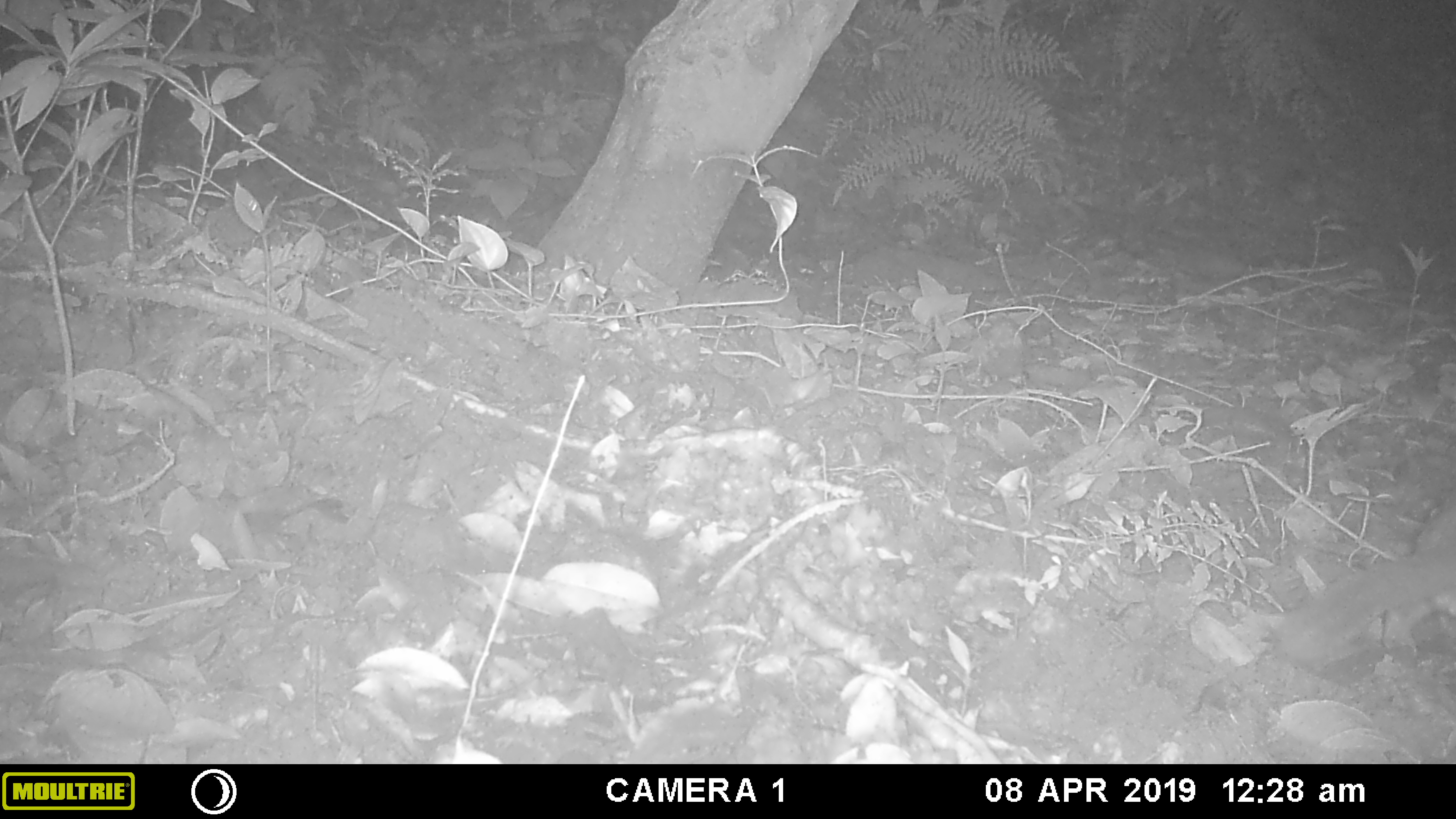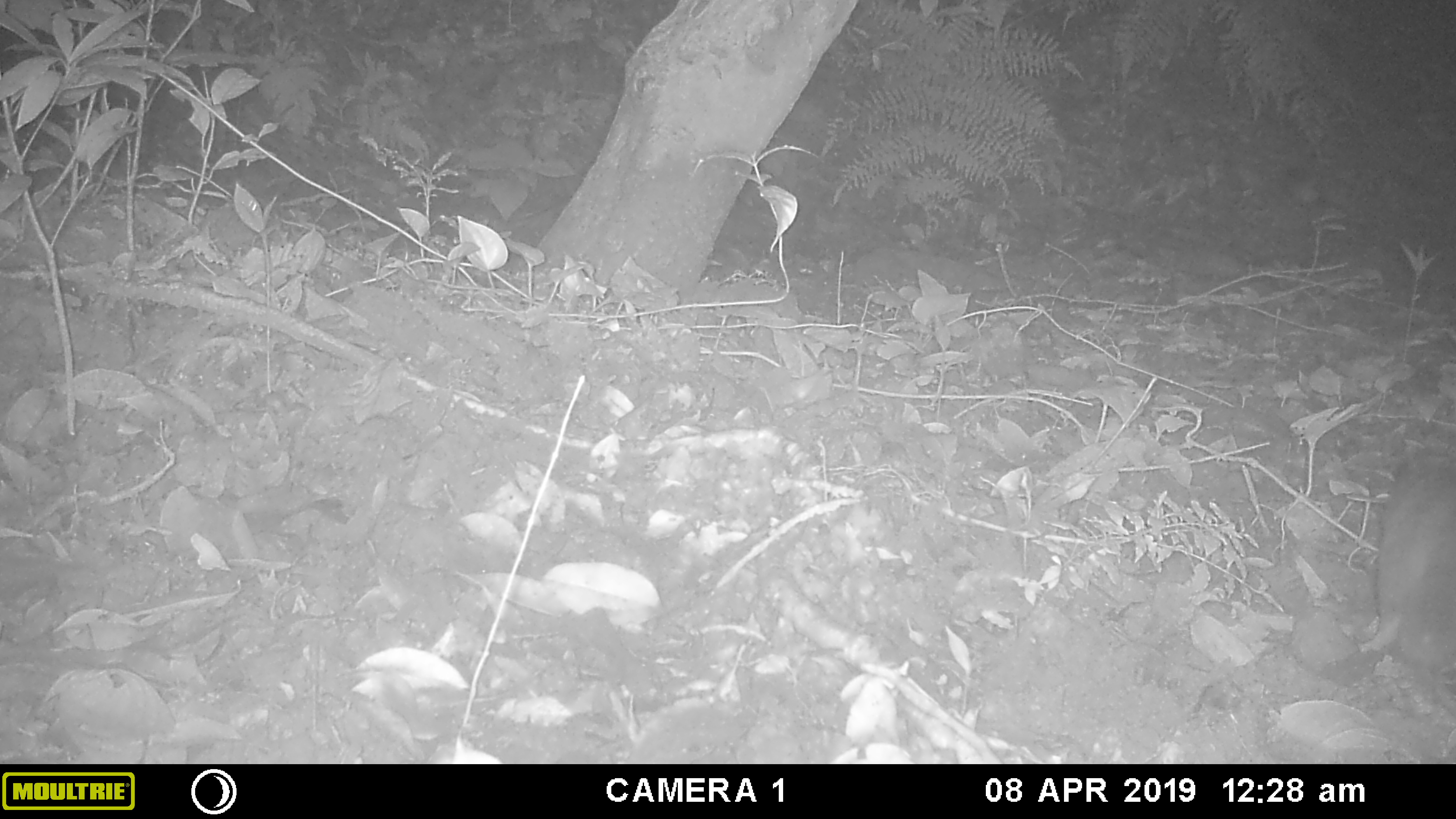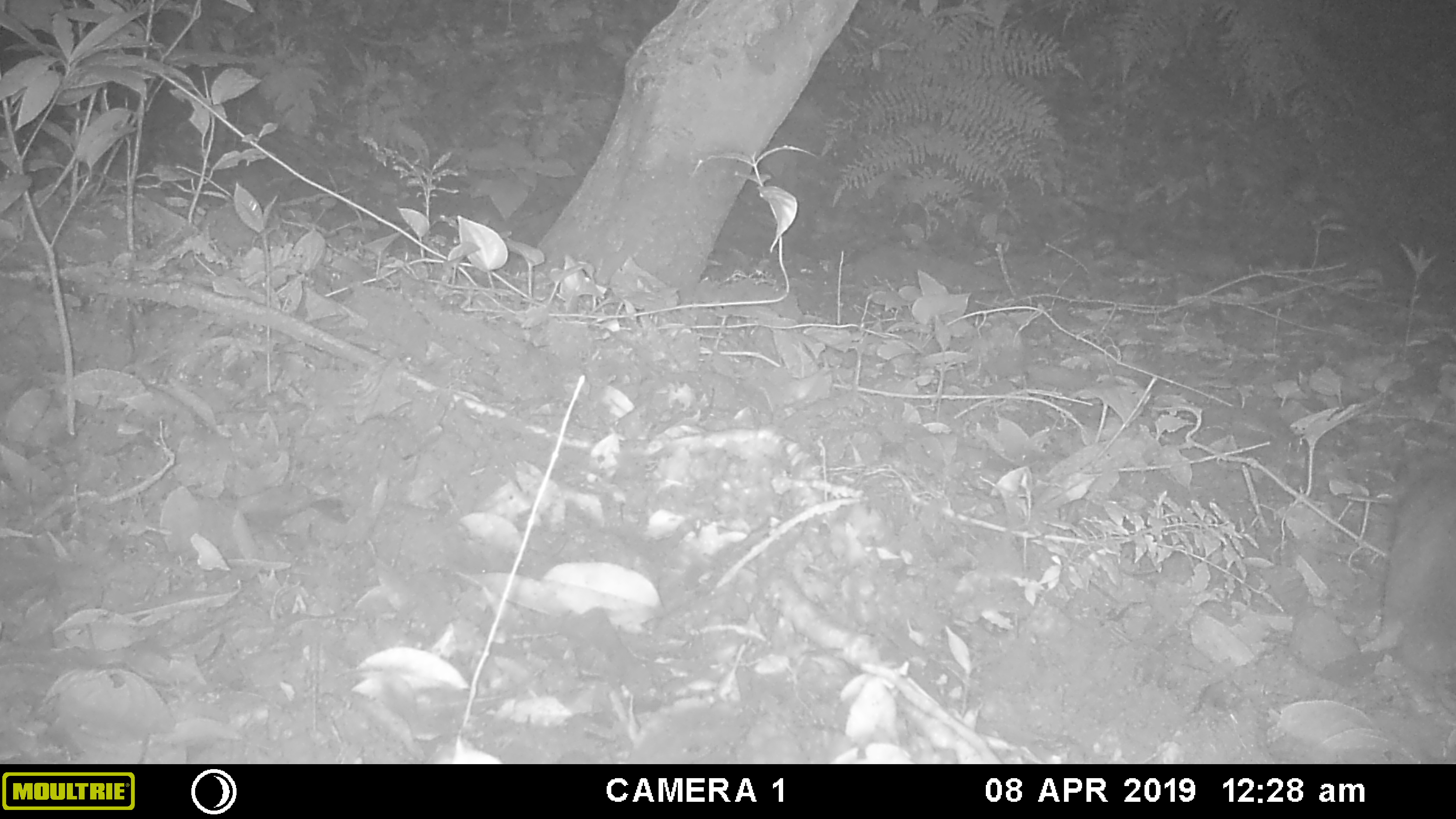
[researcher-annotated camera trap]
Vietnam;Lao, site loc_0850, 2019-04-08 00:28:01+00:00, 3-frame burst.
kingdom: Animalia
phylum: Chordata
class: Mammalia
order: Carnivora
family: Mustelidae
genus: Melogale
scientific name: Melogale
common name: ferret badger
Ferret badger (Melogale). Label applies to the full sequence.